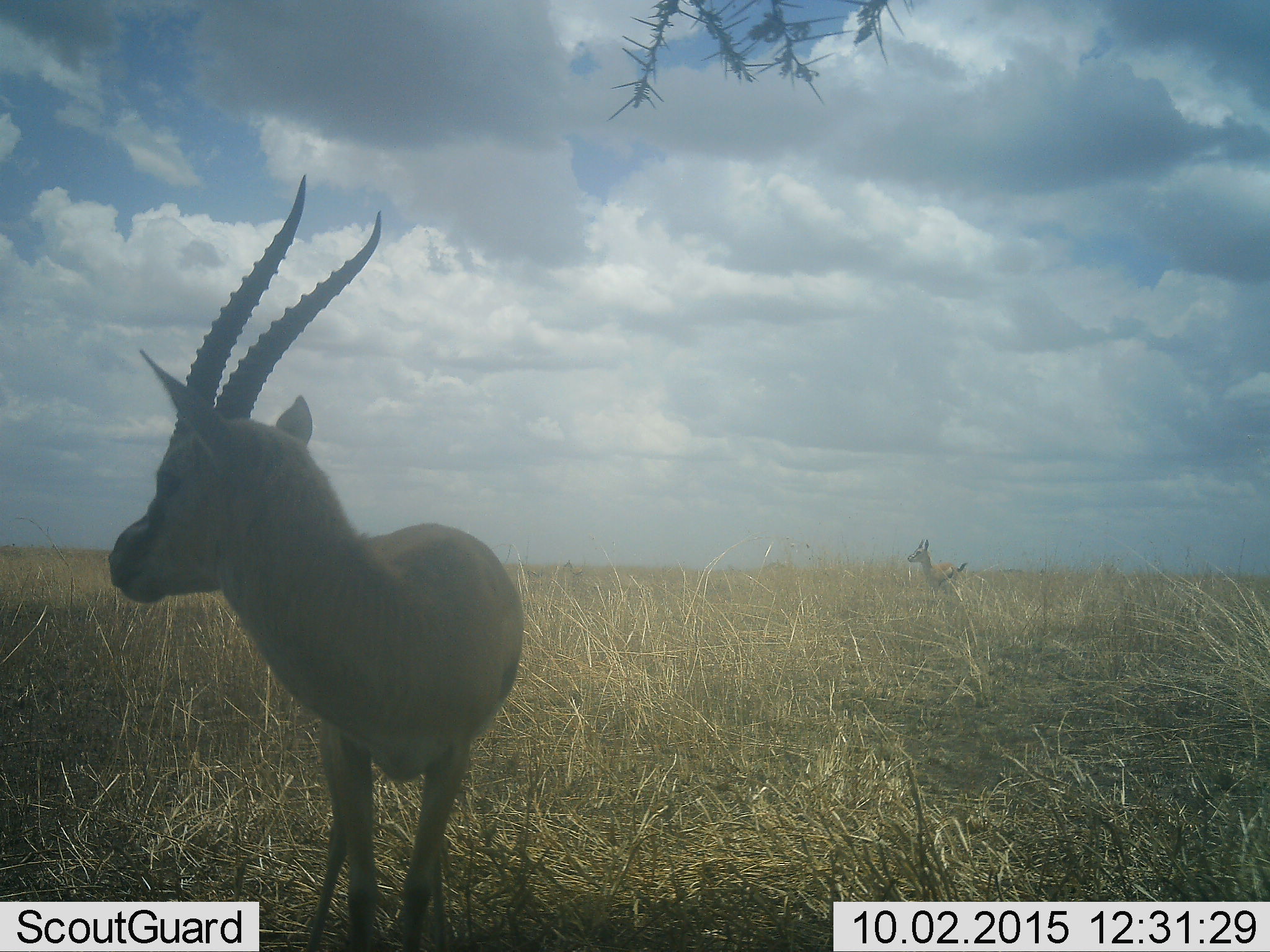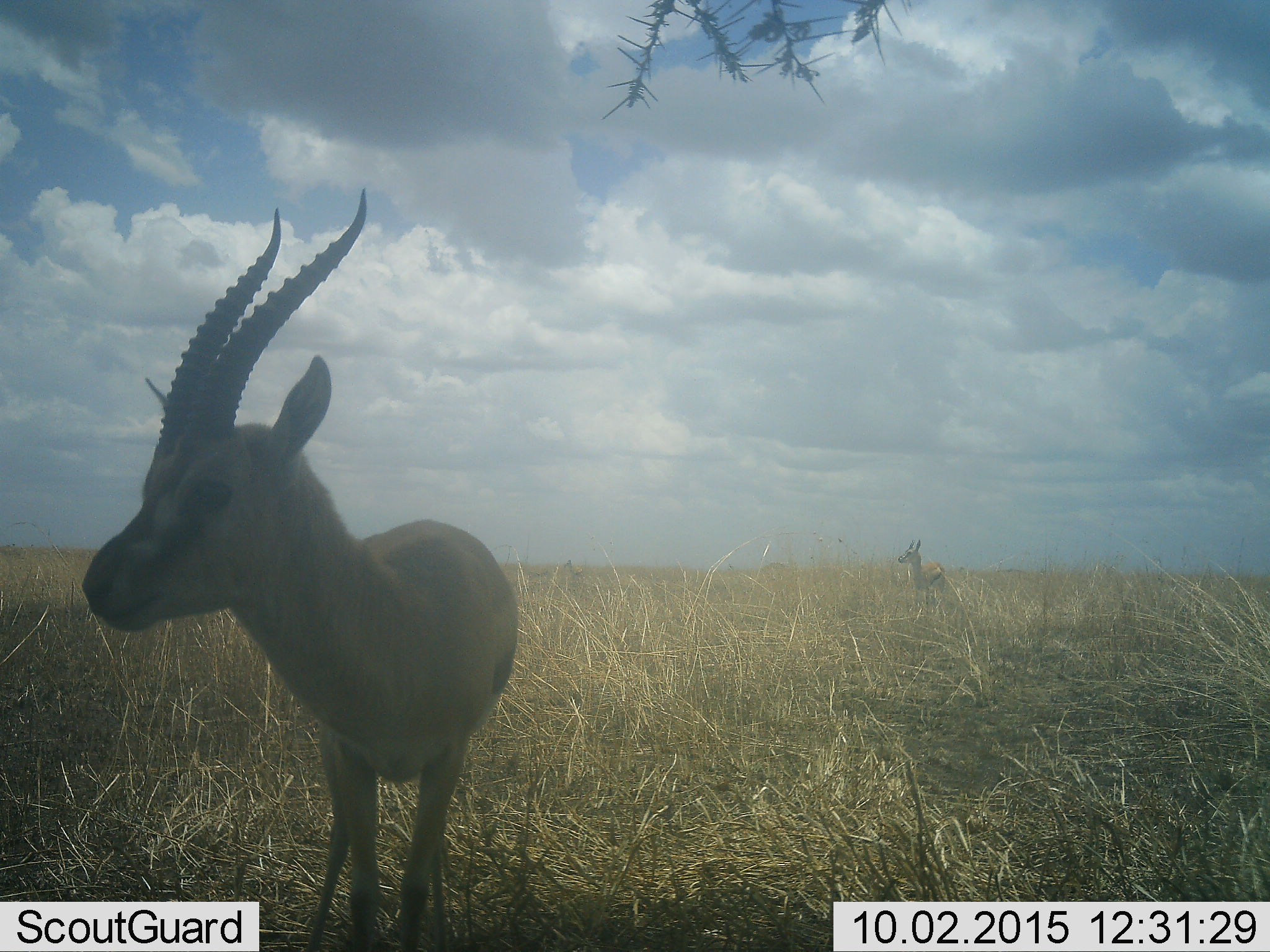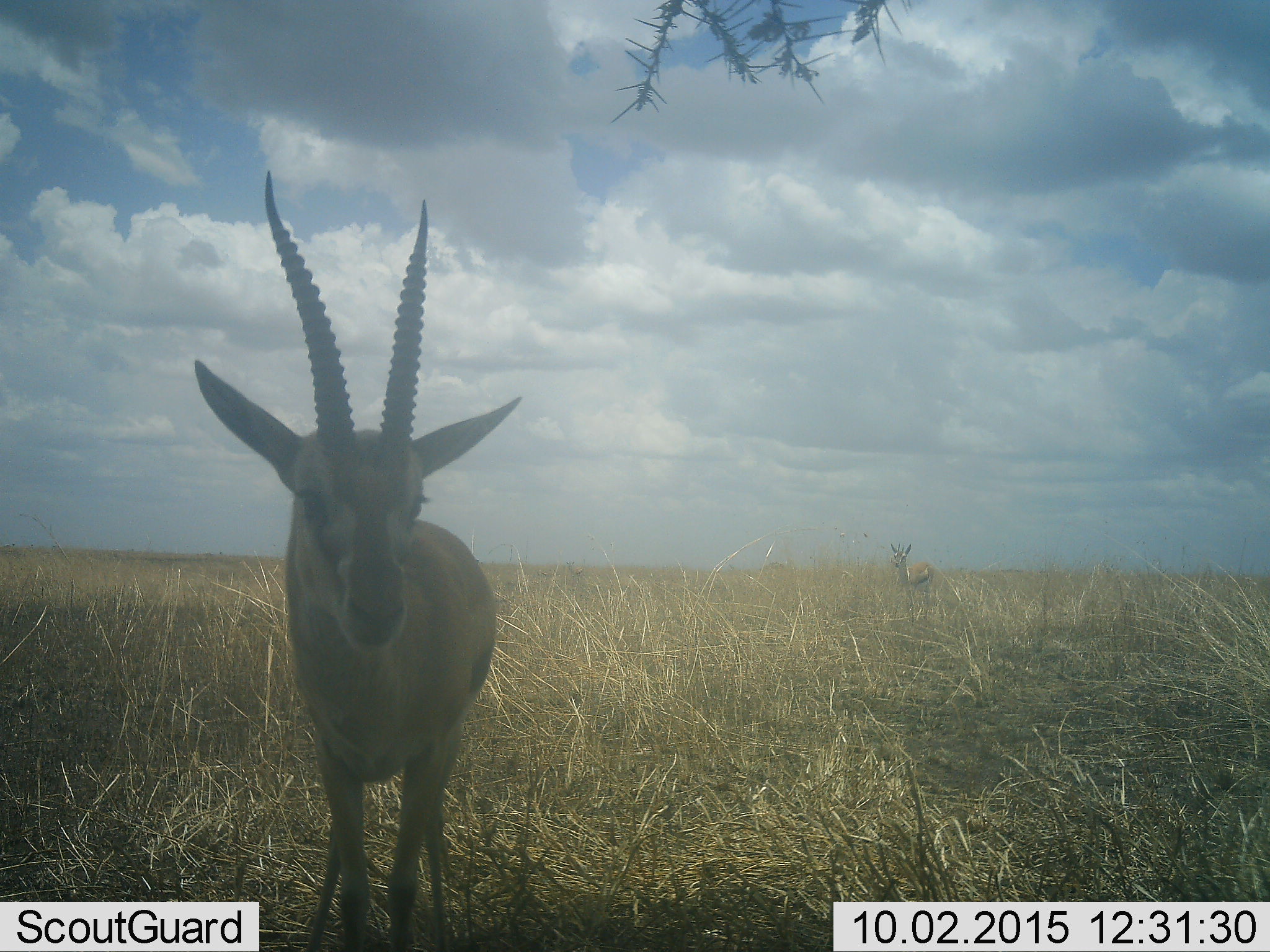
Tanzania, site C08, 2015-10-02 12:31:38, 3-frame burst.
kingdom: Animalia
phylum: Chordata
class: Mammalia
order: Artiodactyla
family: Bovidae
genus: Nanger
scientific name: Nanger granti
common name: grant's gazelle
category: gazellegrants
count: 2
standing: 100%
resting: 0%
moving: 29%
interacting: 0%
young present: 0%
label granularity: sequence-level